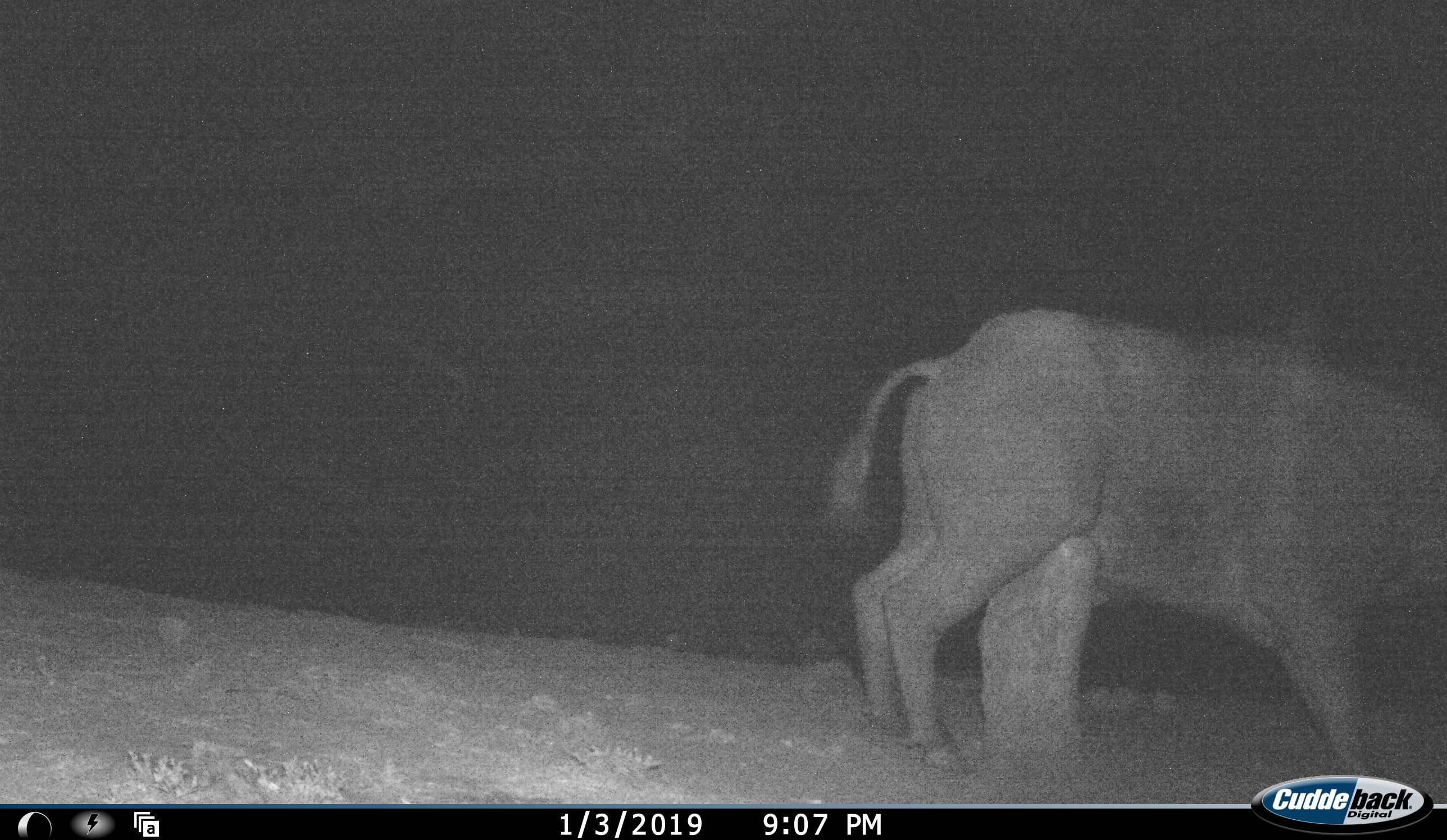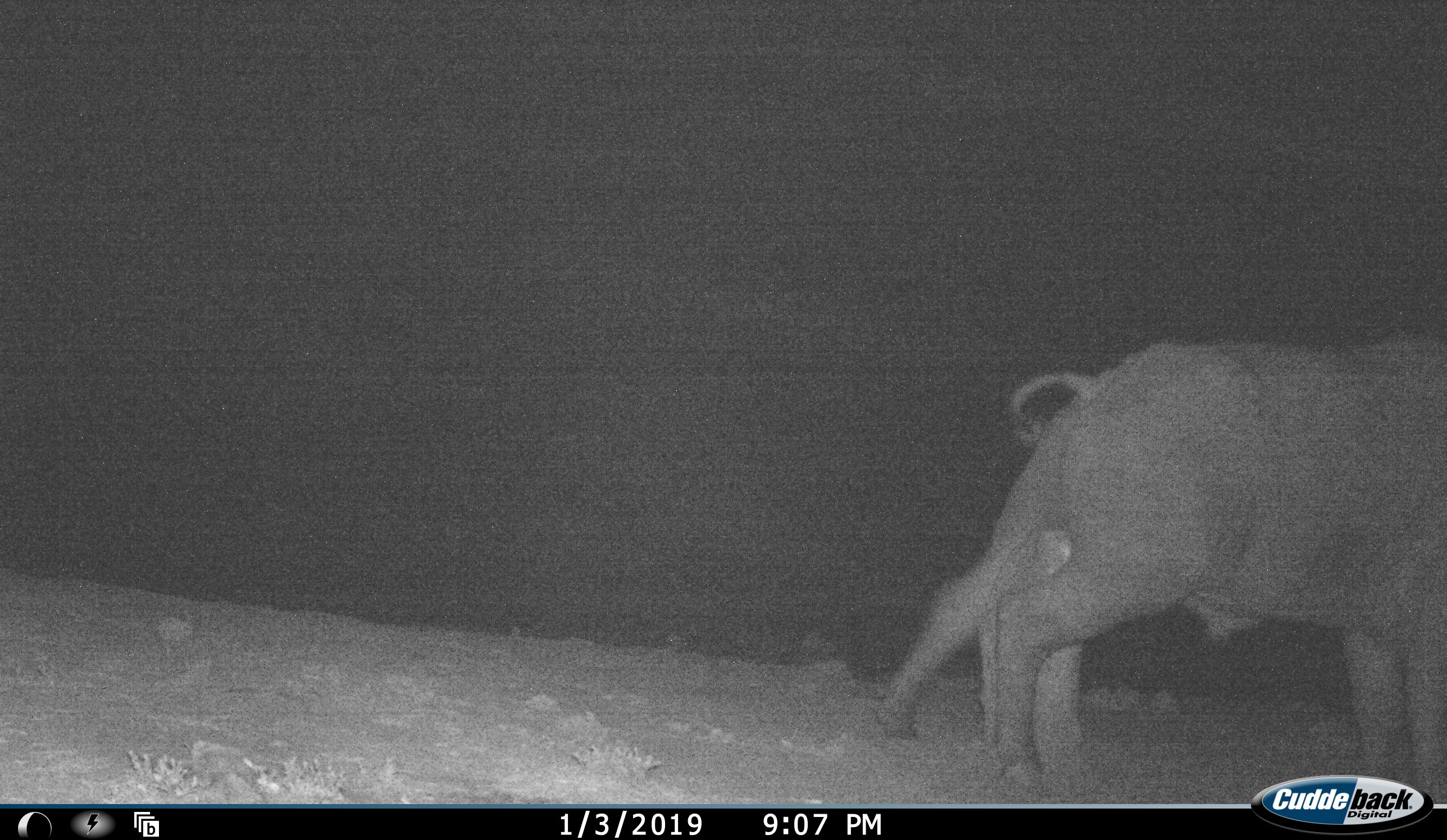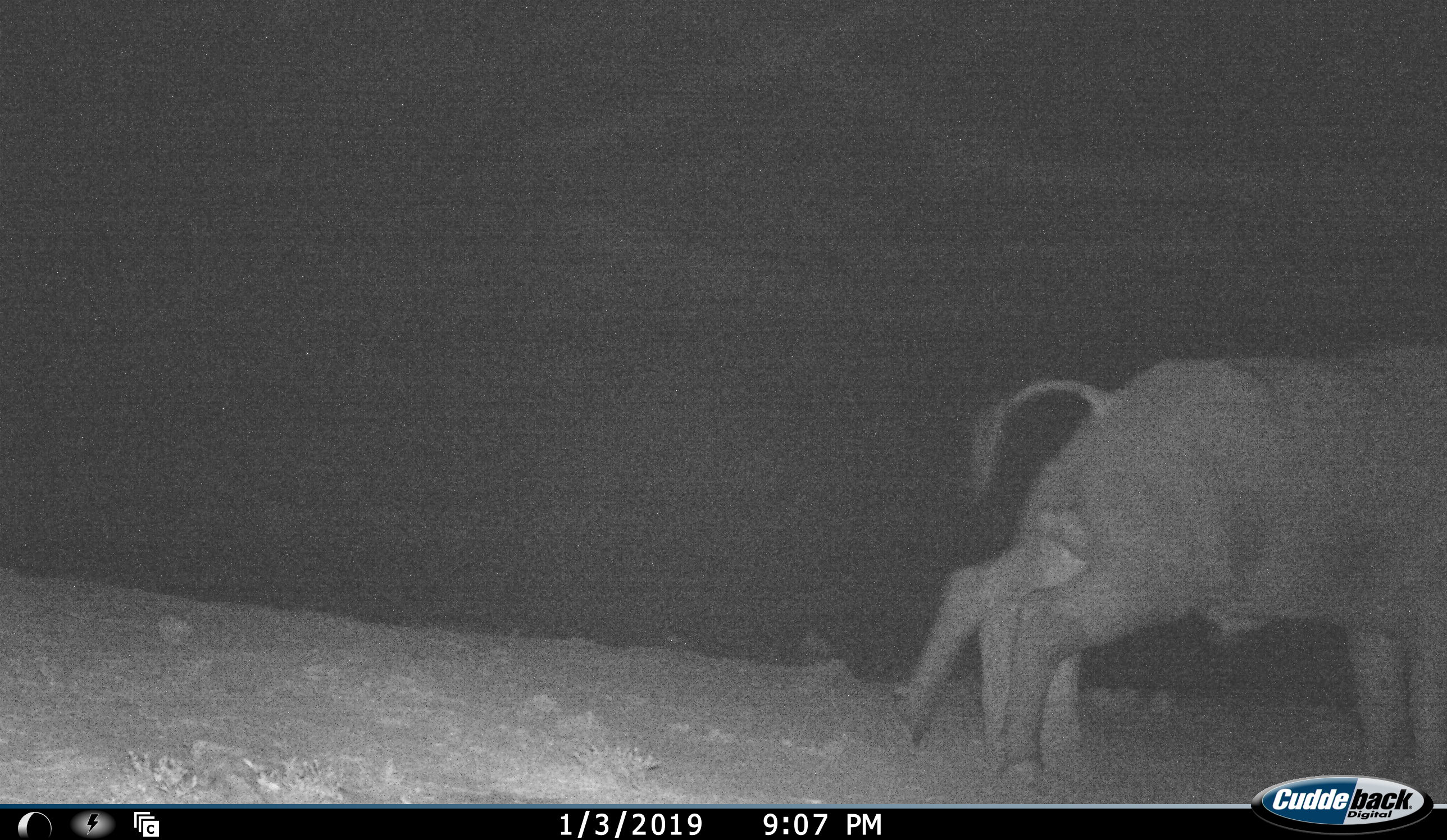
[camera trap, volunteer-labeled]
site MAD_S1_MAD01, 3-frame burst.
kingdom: Animalia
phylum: Chordata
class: Mammalia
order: Artiodactyla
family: Bovidae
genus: Syncerus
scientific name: Syncerus caffer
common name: african buffalo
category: buffalo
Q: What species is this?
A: Buffalo (african buffalo) (Syncerus caffer).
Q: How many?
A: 1.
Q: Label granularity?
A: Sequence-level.